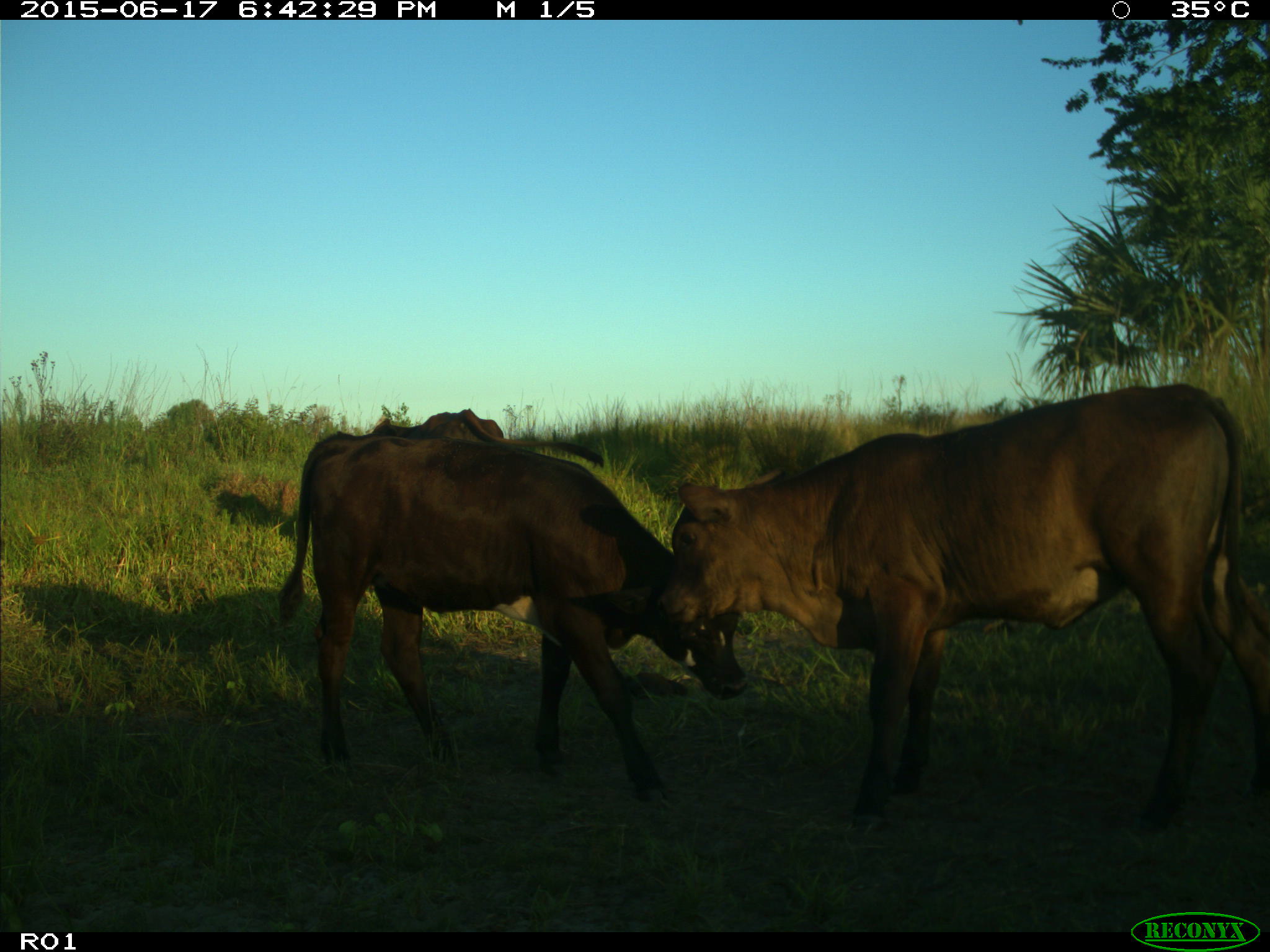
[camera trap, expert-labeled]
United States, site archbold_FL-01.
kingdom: Animalia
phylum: Chordata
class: Mammalia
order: Artiodactyla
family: Bovidae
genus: Bos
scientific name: Bos taurus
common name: domestic cow